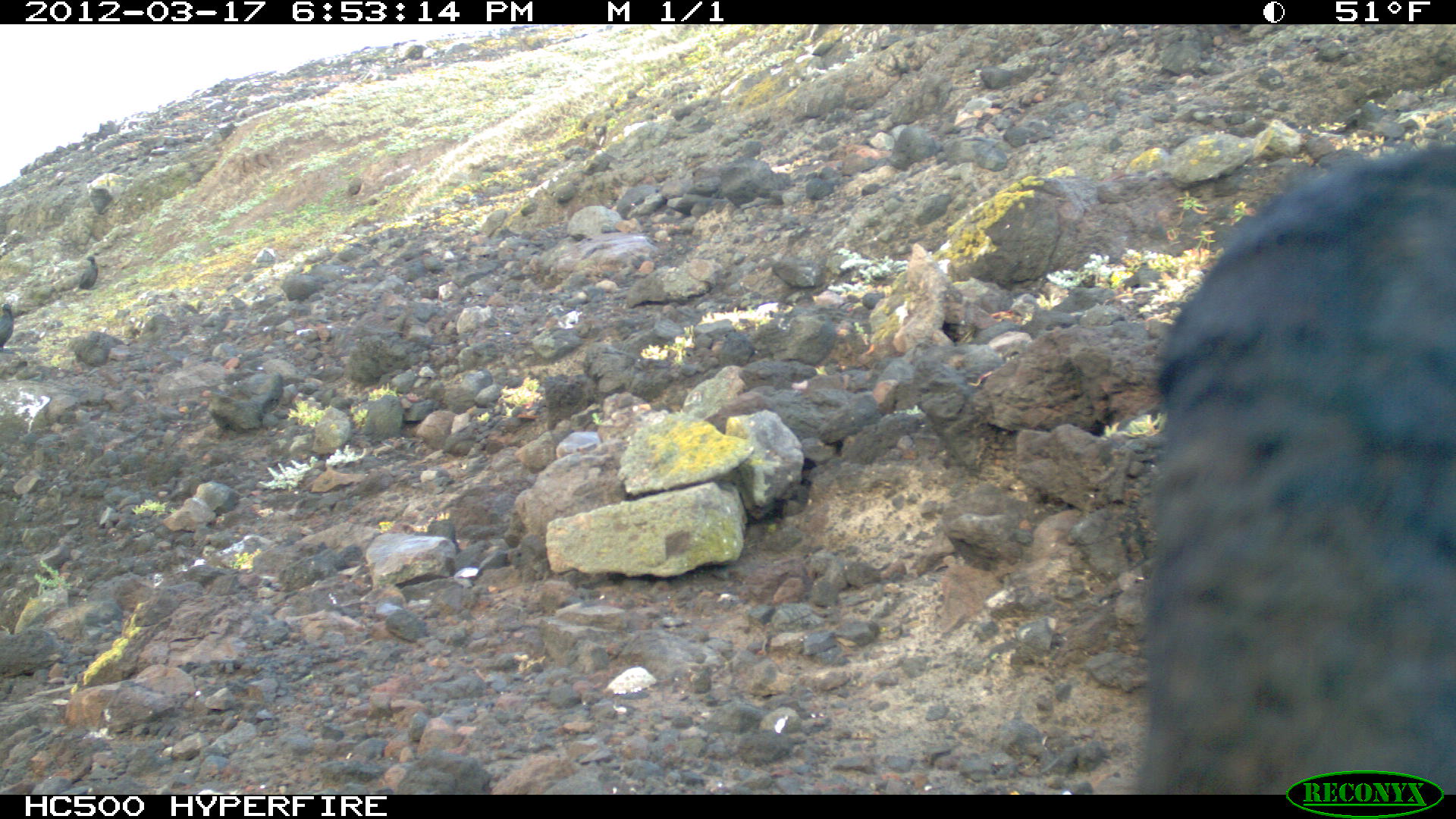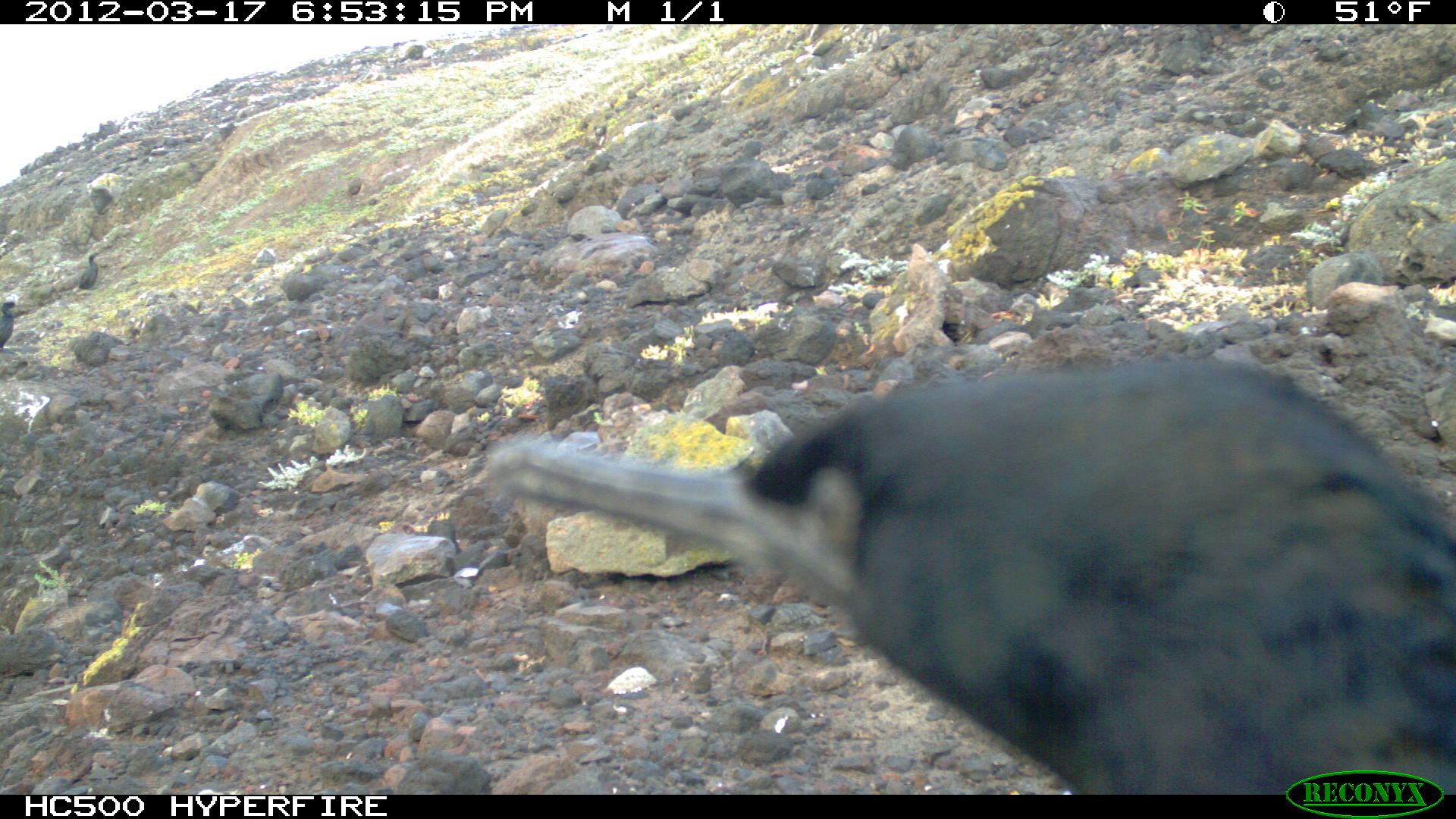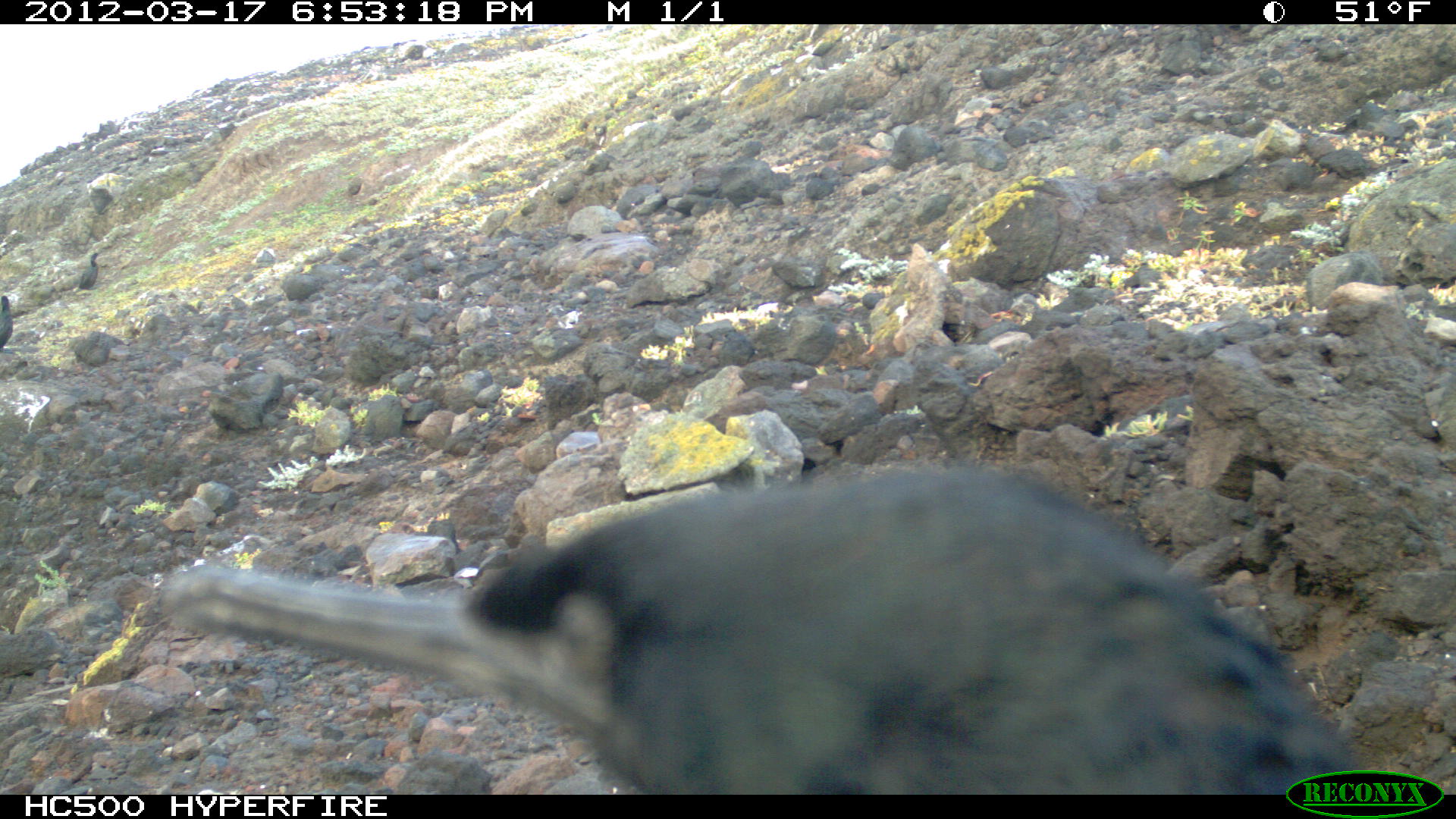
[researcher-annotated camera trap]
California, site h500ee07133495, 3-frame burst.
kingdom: Animalia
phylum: Chordata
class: Aves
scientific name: Aves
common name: bird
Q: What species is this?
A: Bird (Aves).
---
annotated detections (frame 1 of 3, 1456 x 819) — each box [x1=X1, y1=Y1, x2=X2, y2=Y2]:
bird: [x1=1138, y1=121, x2=1455, y2=795]; [x1=0, y1=302, x2=14, y2=353]; [x1=79, y1=255, x2=98, y2=289]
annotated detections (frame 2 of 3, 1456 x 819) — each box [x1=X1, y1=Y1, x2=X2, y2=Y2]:
bird: [x1=479, y1=354, x2=1455, y2=794]; [x1=0, y1=301, x2=18, y2=347]; [x1=77, y1=252, x2=100, y2=288]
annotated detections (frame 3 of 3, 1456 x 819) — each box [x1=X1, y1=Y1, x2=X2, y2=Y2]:
bird: [x1=155, y1=463, x2=1359, y2=796]; [x1=71, y1=251, x2=102, y2=291]; [x1=0, y1=295, x2=15, y2=351]